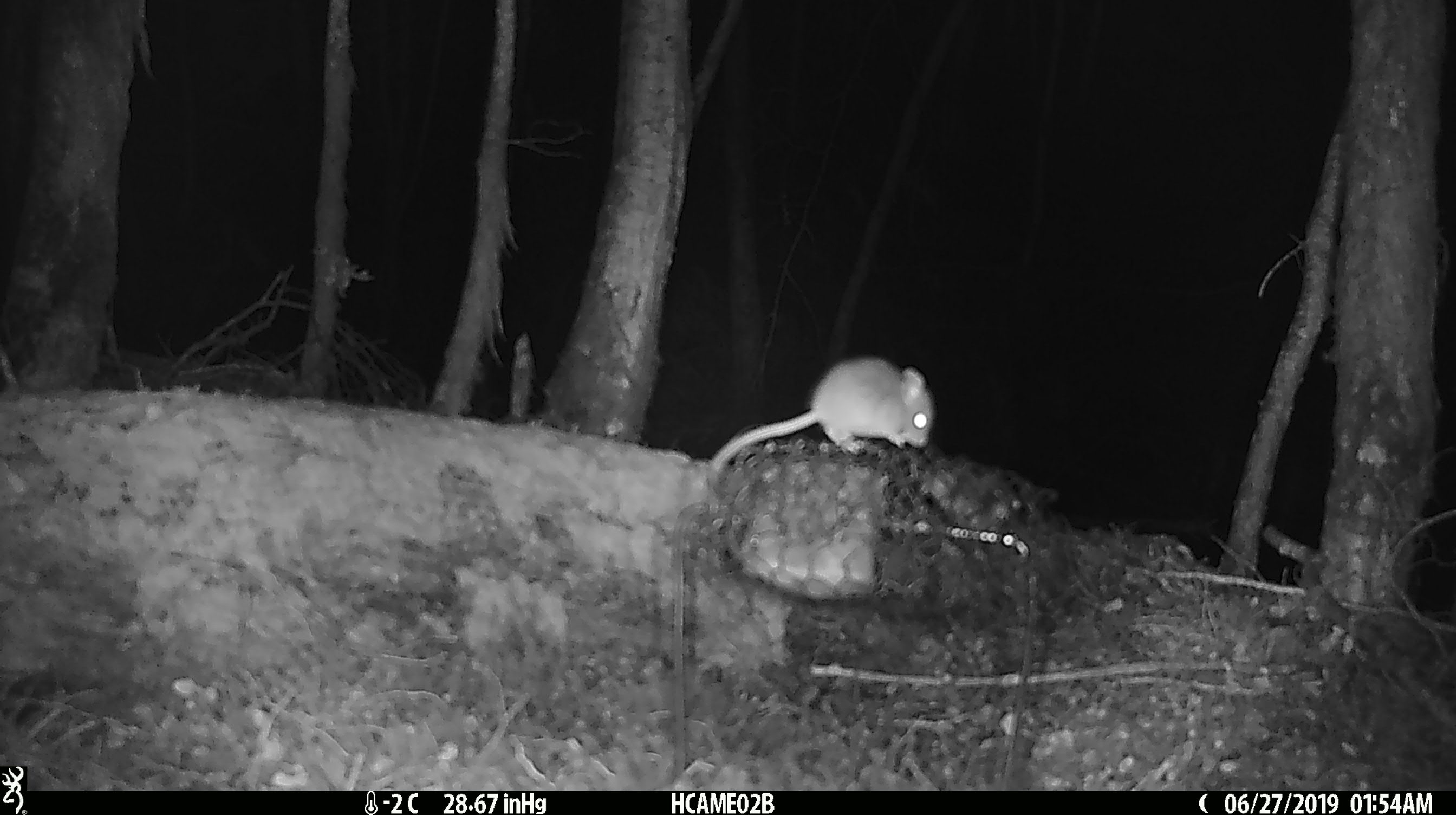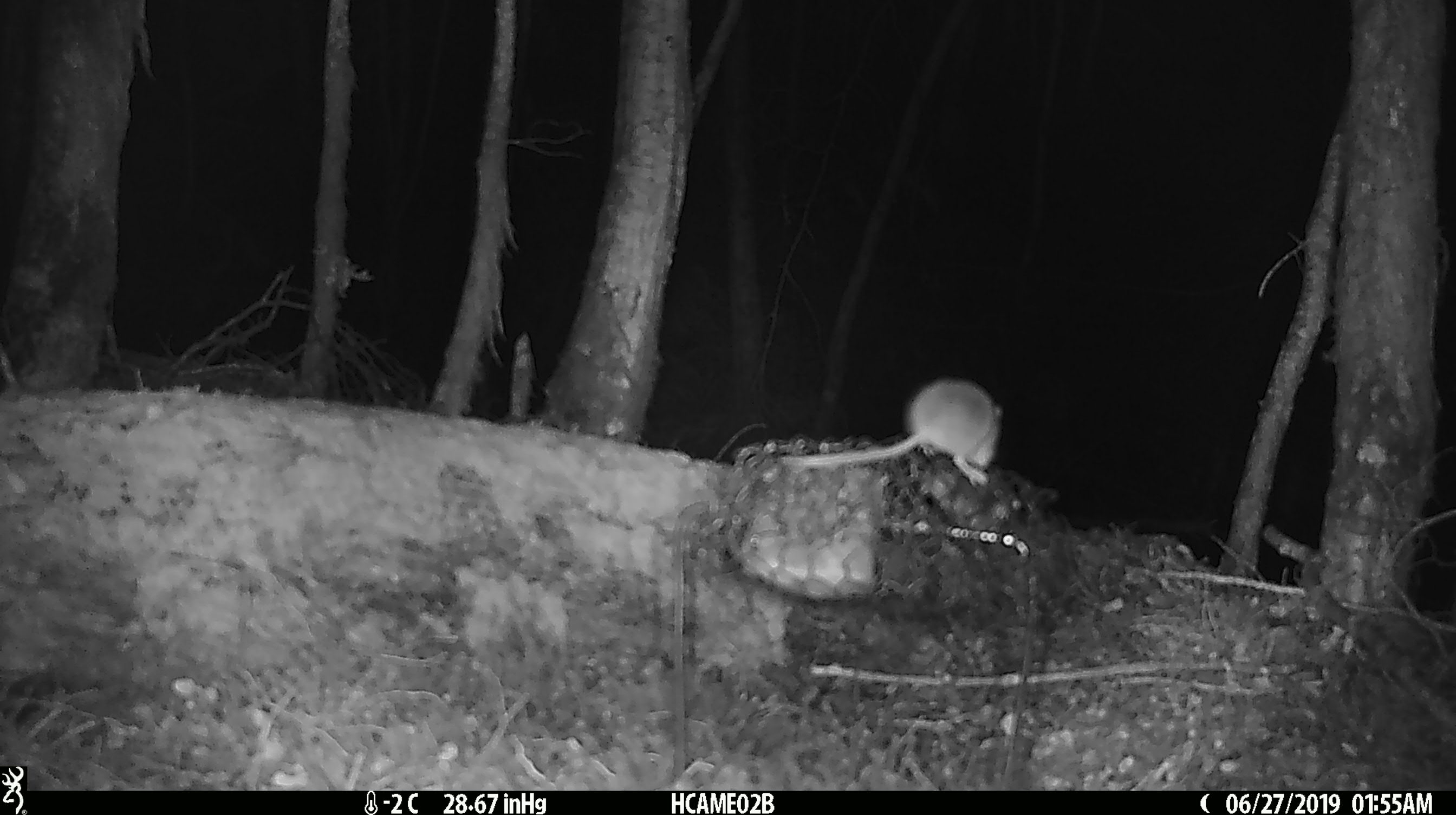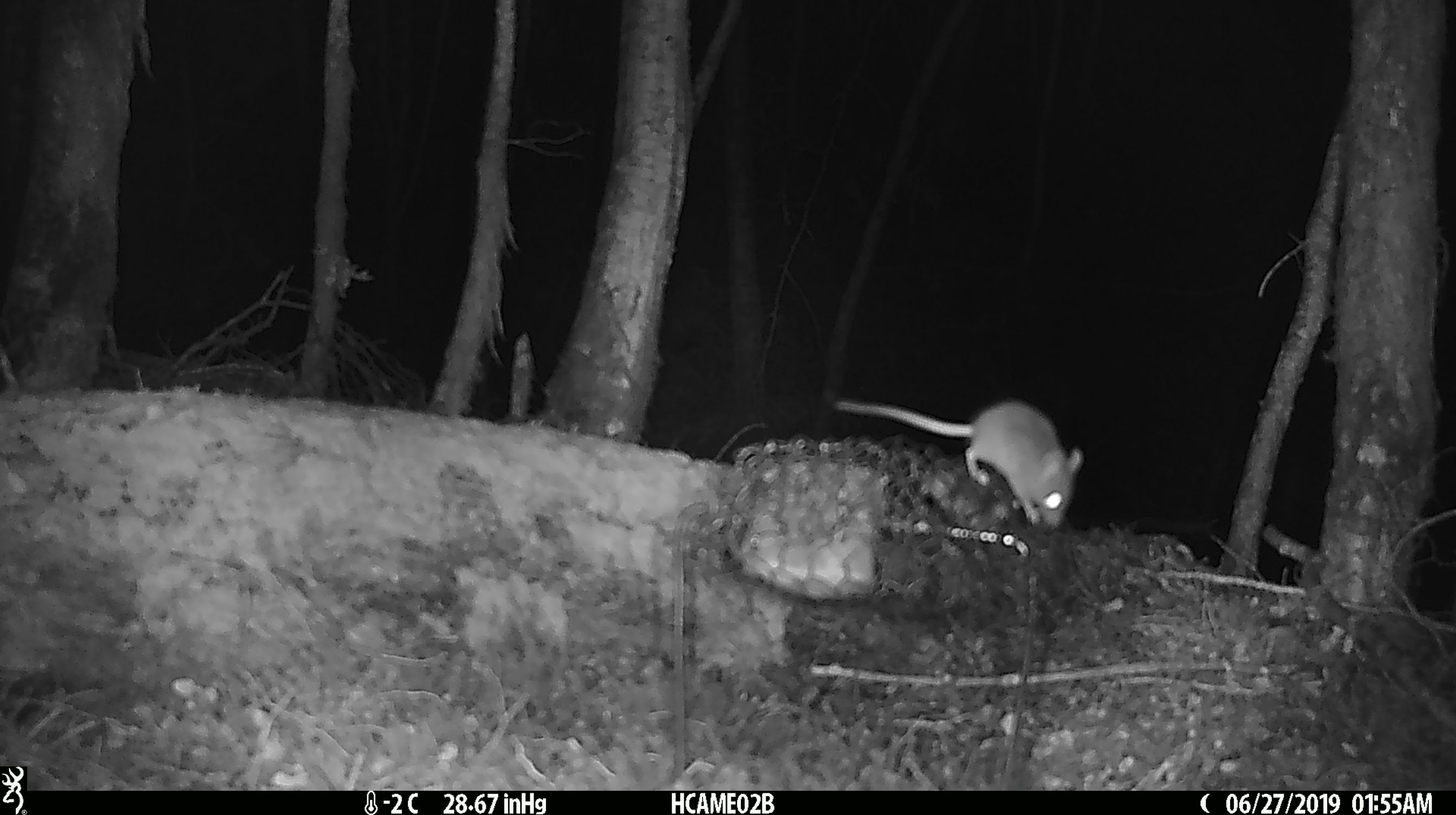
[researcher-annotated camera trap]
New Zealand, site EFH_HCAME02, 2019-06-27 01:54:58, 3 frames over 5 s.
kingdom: Animalia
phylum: Chordata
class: Mammalia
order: Rodentia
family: Muridae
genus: Mus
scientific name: Mus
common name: mouse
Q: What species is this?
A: Mouse (Mus).